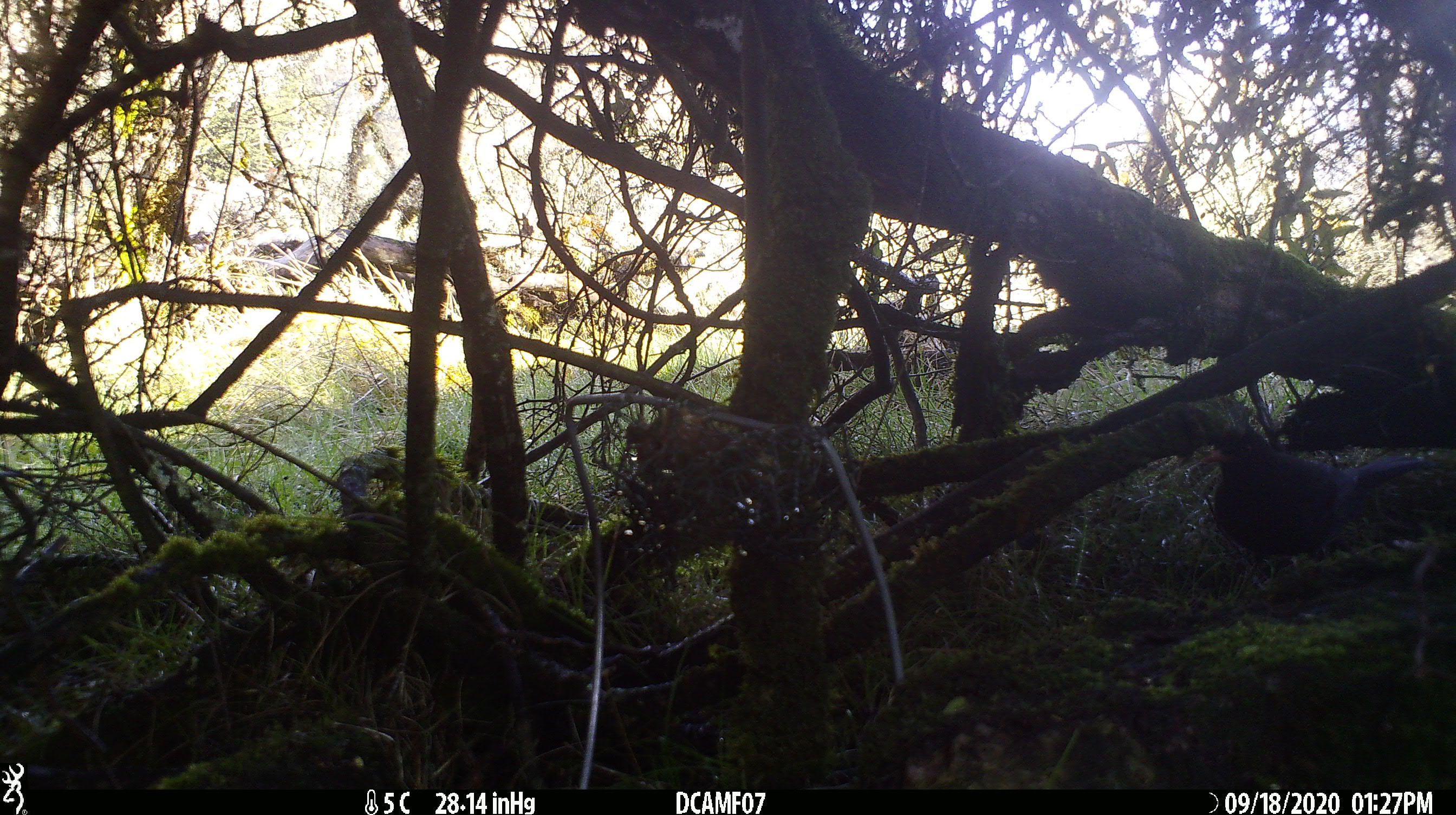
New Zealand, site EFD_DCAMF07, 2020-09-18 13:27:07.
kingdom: Animalia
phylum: Chordata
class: Aves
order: Passeriformes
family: Turdidae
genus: Turdus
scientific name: Turdus merula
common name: eurasian blackbird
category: blackbird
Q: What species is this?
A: Blackbird (eurasian blackbird) (Turdus merula).